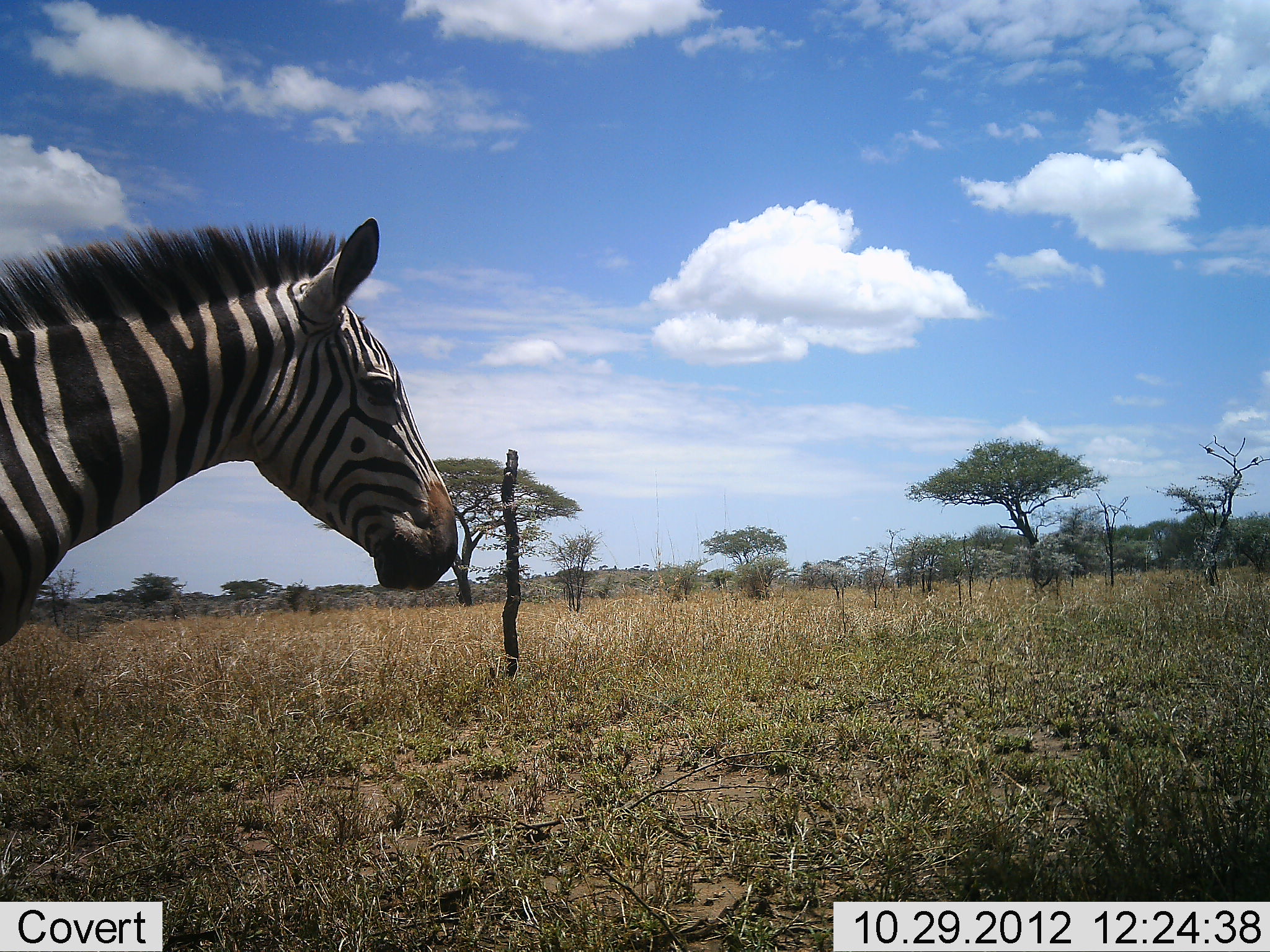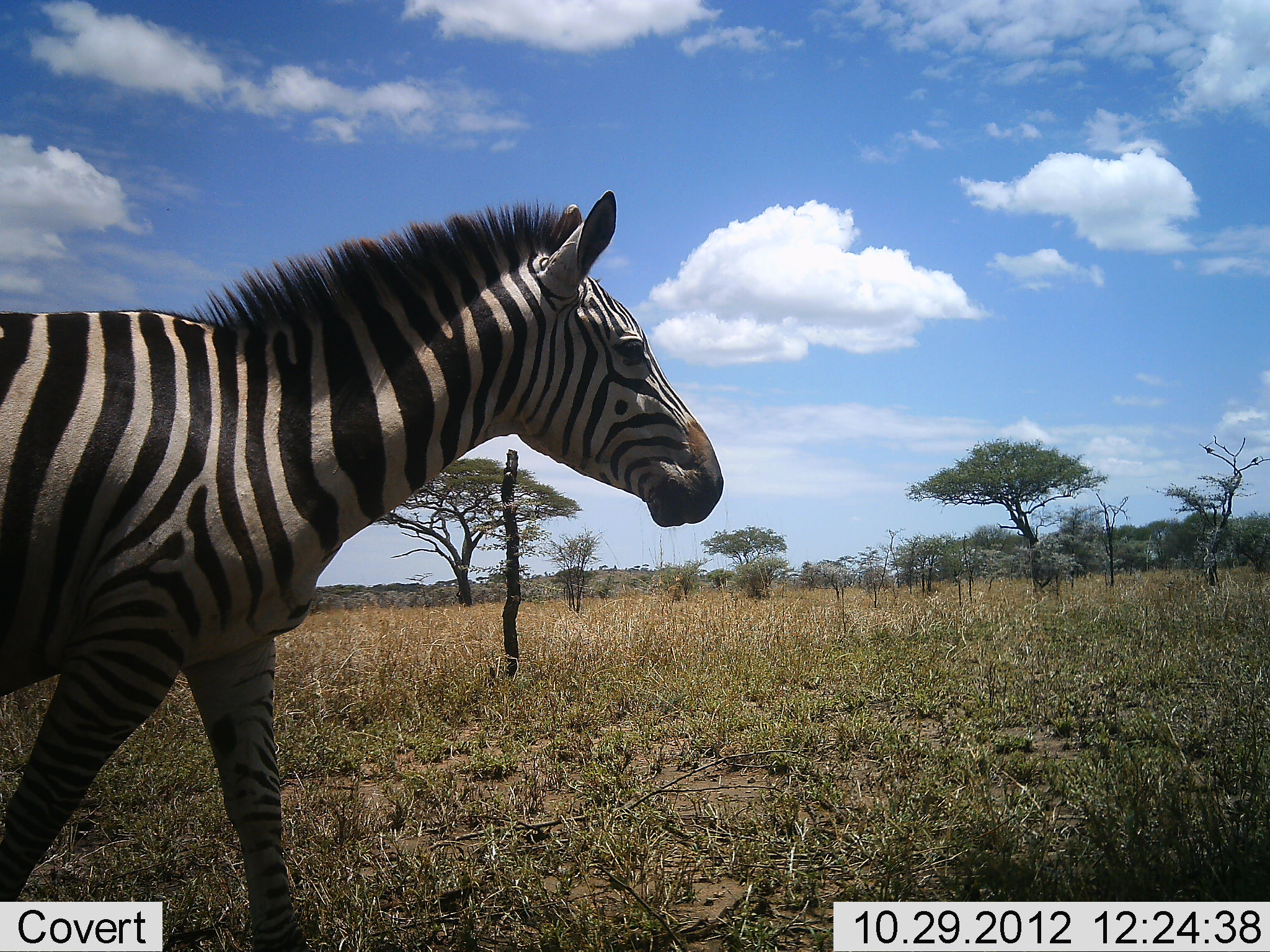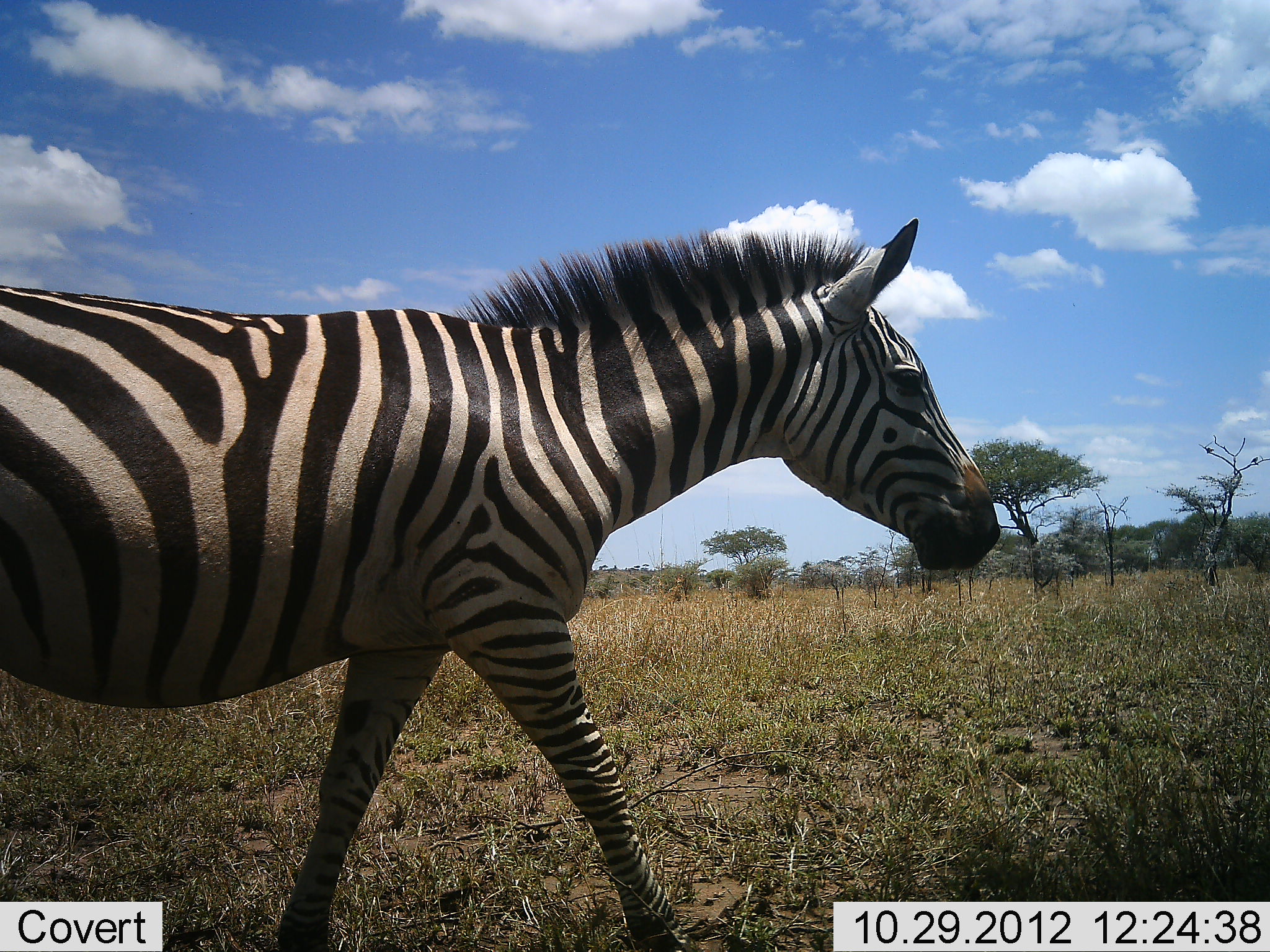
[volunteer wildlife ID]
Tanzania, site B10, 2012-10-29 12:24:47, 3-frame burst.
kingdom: Animalia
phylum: Chordata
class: Mammalia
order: Perissodactyla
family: Equidae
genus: Equus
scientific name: Equus quagga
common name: plains zebra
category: zebra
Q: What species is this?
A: Zebra (plains zebra) (Equus quagga).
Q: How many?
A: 1.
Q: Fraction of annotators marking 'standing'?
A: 20%.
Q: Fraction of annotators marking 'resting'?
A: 0%.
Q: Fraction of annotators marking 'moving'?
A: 90%.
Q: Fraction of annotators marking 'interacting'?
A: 0%.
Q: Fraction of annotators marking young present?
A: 0%.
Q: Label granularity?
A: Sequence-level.